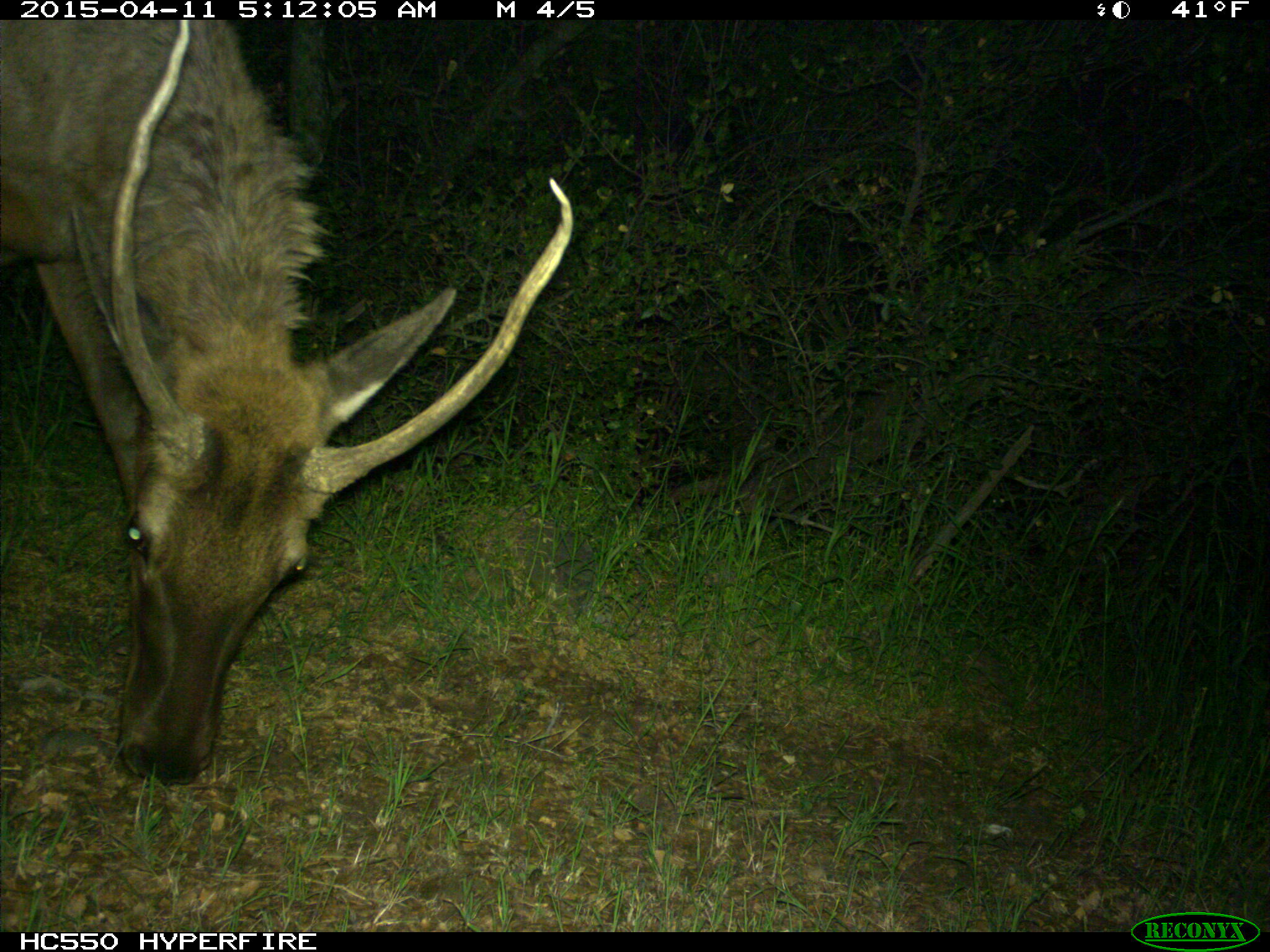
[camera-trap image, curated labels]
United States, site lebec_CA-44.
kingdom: Animalia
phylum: Chordata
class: Mammalia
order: Artiodactyla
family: Cervidae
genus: Cervus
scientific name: Cervus canadensis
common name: elk